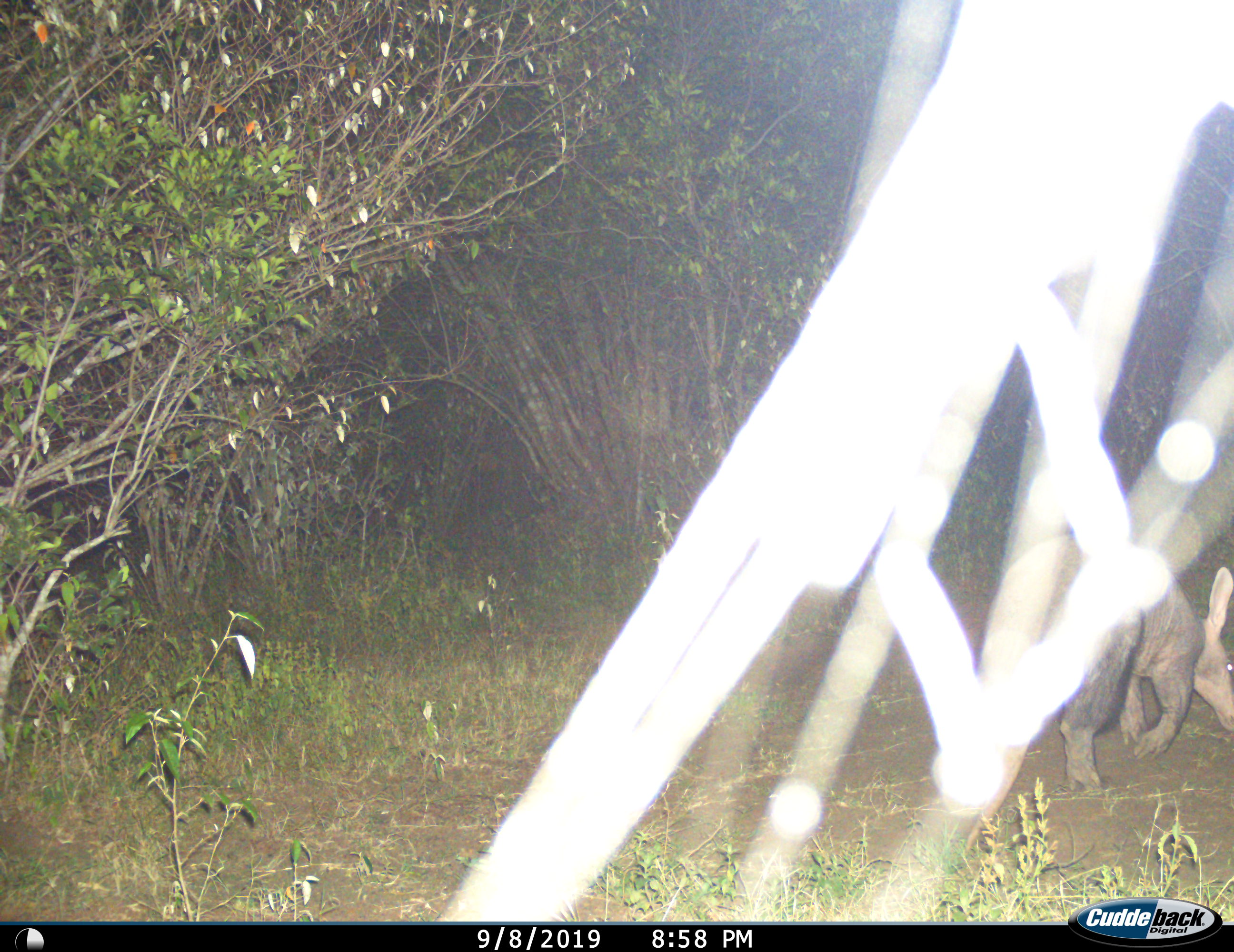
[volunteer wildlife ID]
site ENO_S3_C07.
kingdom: Animalia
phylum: Chordata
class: Mammalia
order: Tubulidentata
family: Orycteropodidae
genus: Orycteropus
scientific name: Orycteropus afer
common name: aardvark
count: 1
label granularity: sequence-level